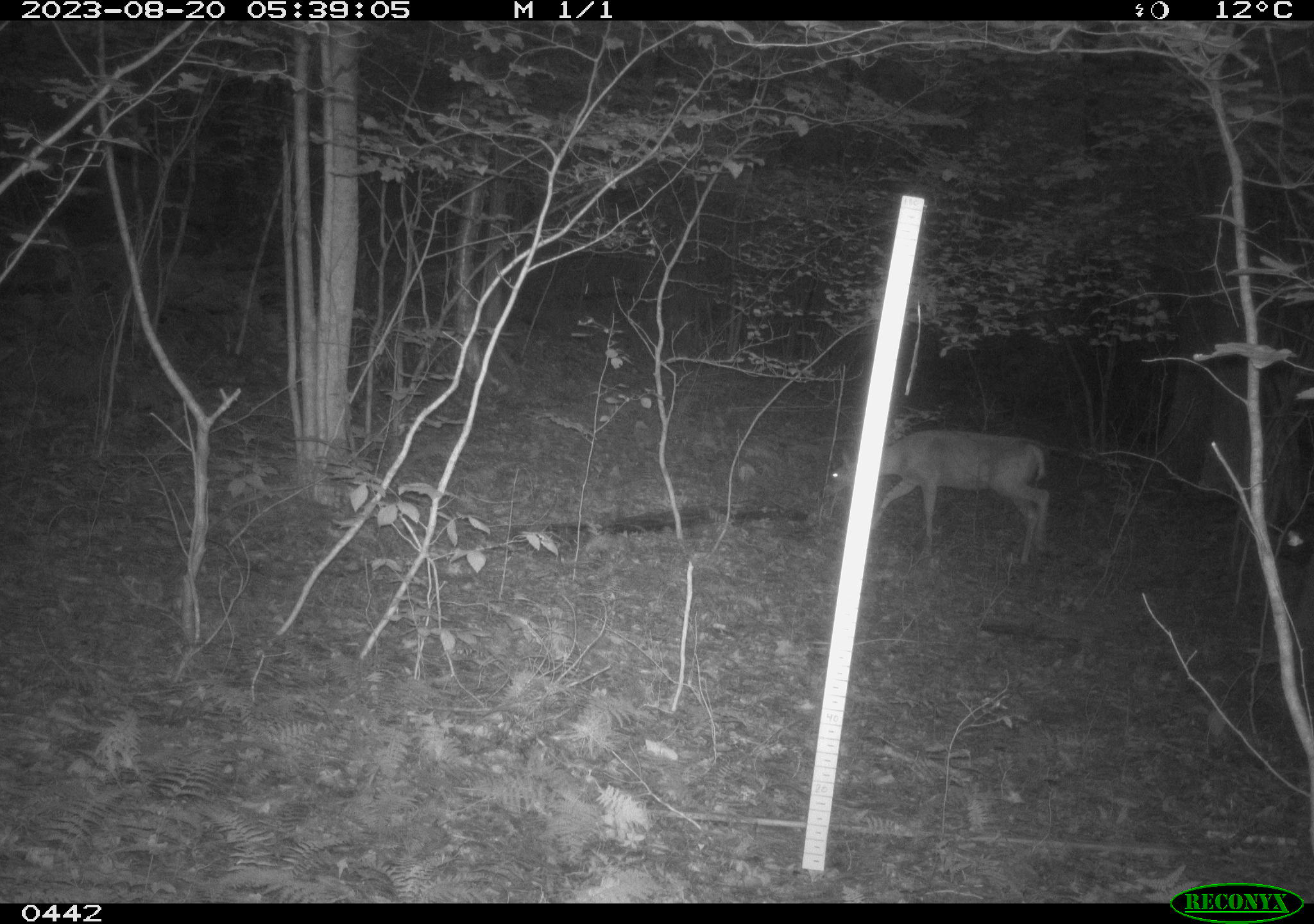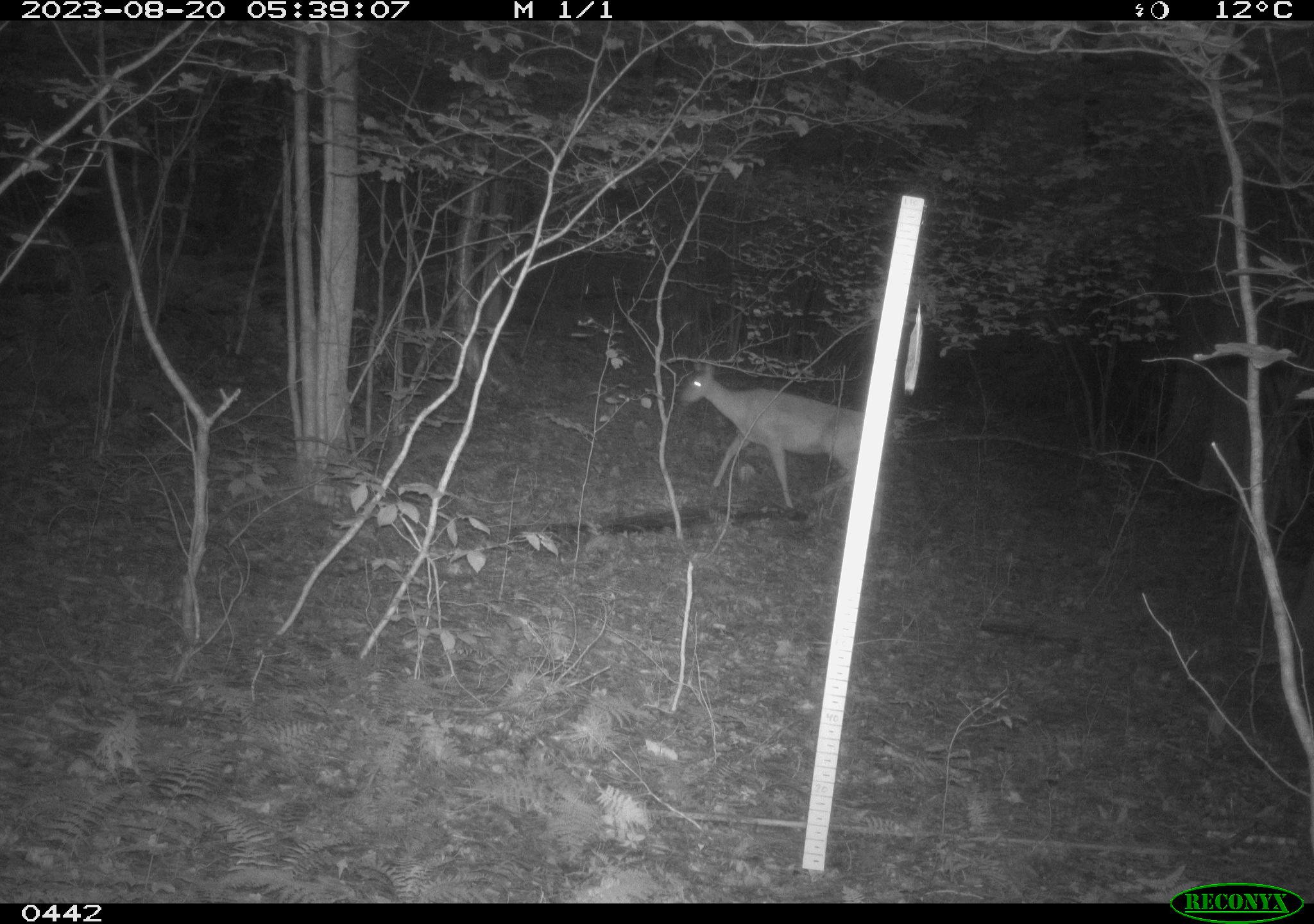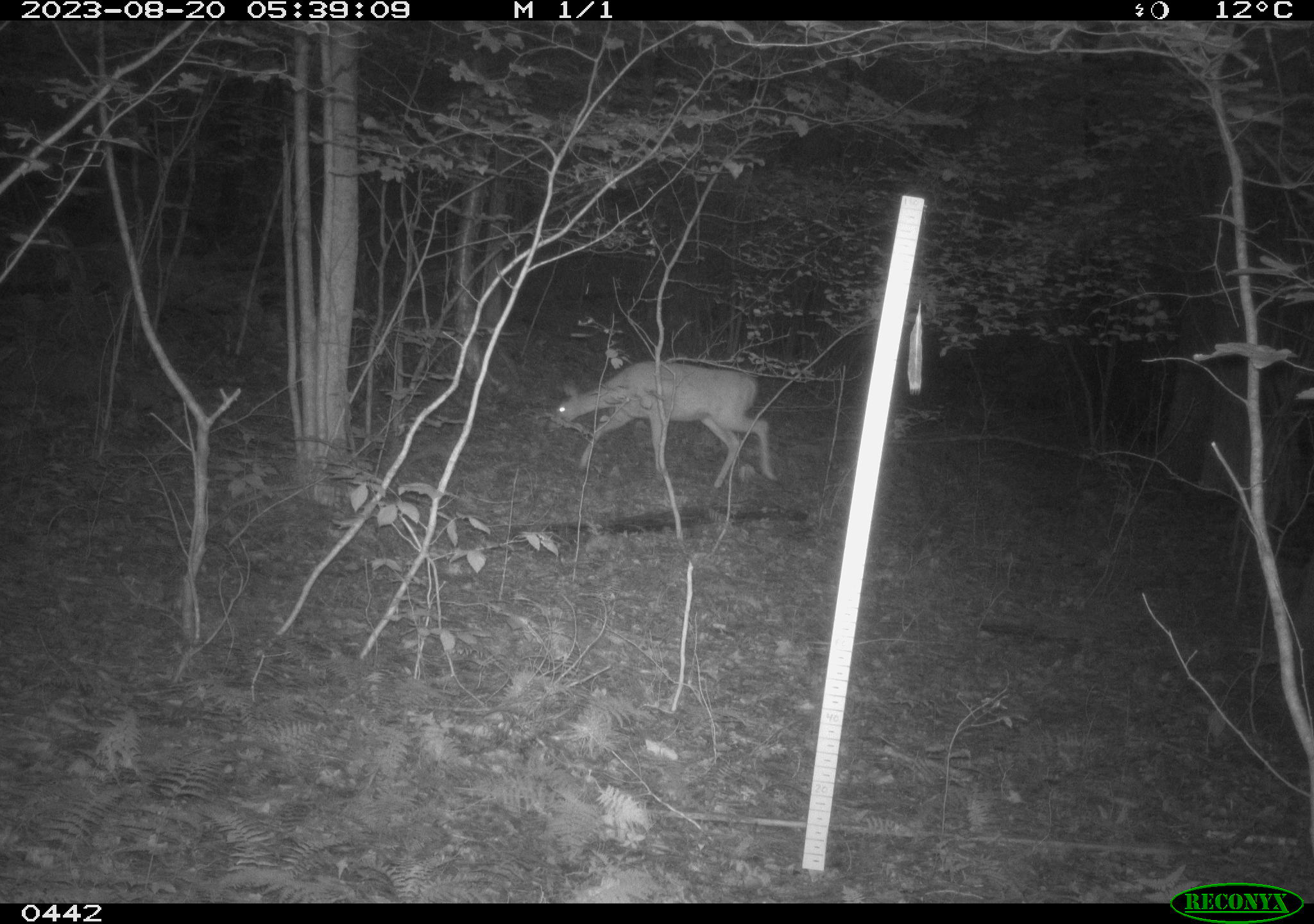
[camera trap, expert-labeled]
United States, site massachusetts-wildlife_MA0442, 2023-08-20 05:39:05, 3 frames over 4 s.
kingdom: Animalia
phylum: Chordata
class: Mammalia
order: Artiodactyla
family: Cervidae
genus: Odocoileus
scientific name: Odocoileus virginianus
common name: white-tailed deer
White-tailed deer (Odocoileus virginianus).